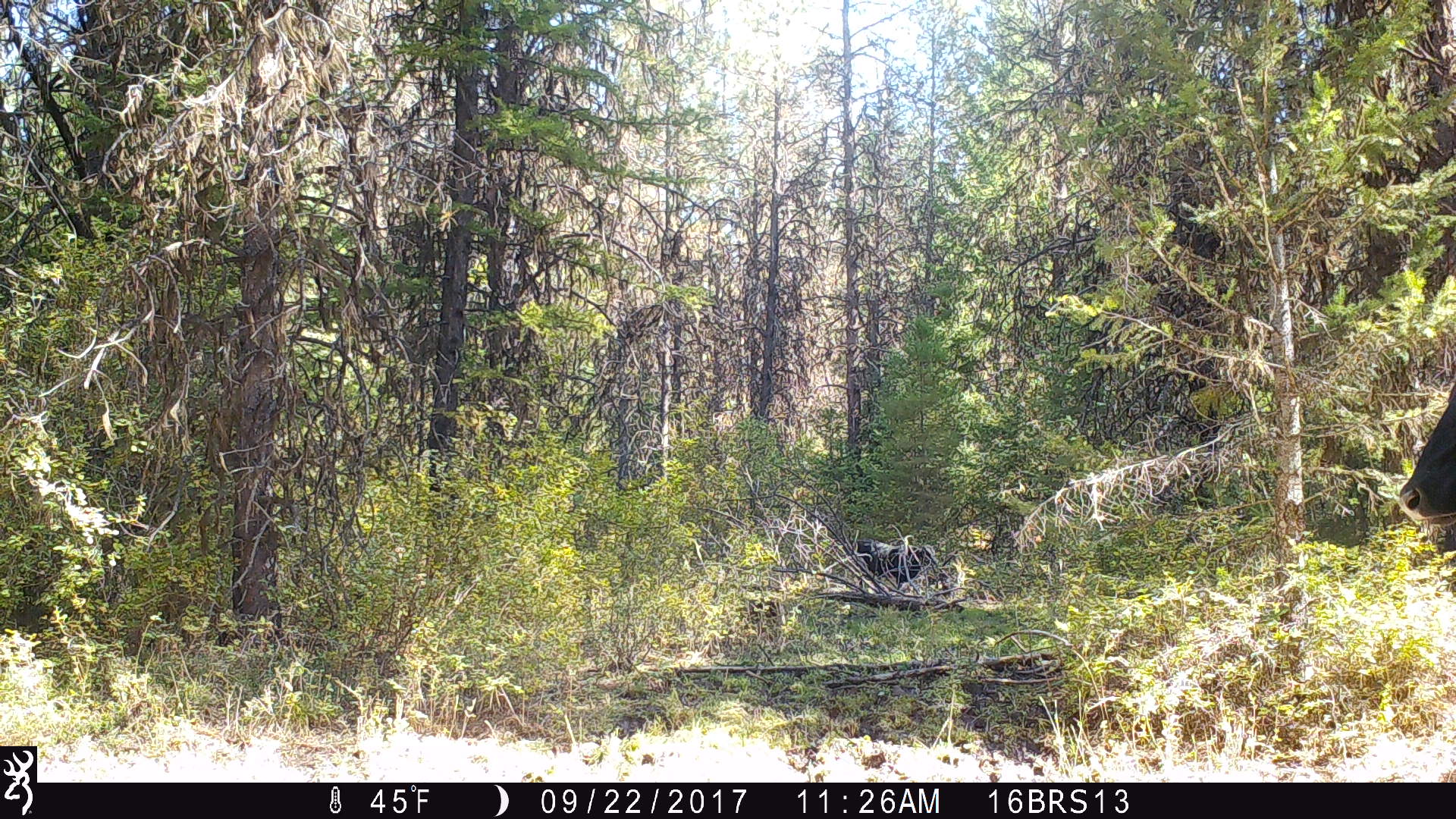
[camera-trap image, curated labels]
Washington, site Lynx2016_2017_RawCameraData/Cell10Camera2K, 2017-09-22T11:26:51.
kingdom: Animalia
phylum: Chordata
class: Mammalia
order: Artiodactyla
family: Bovidae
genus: Bos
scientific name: Bos taurus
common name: domestic cattle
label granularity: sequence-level